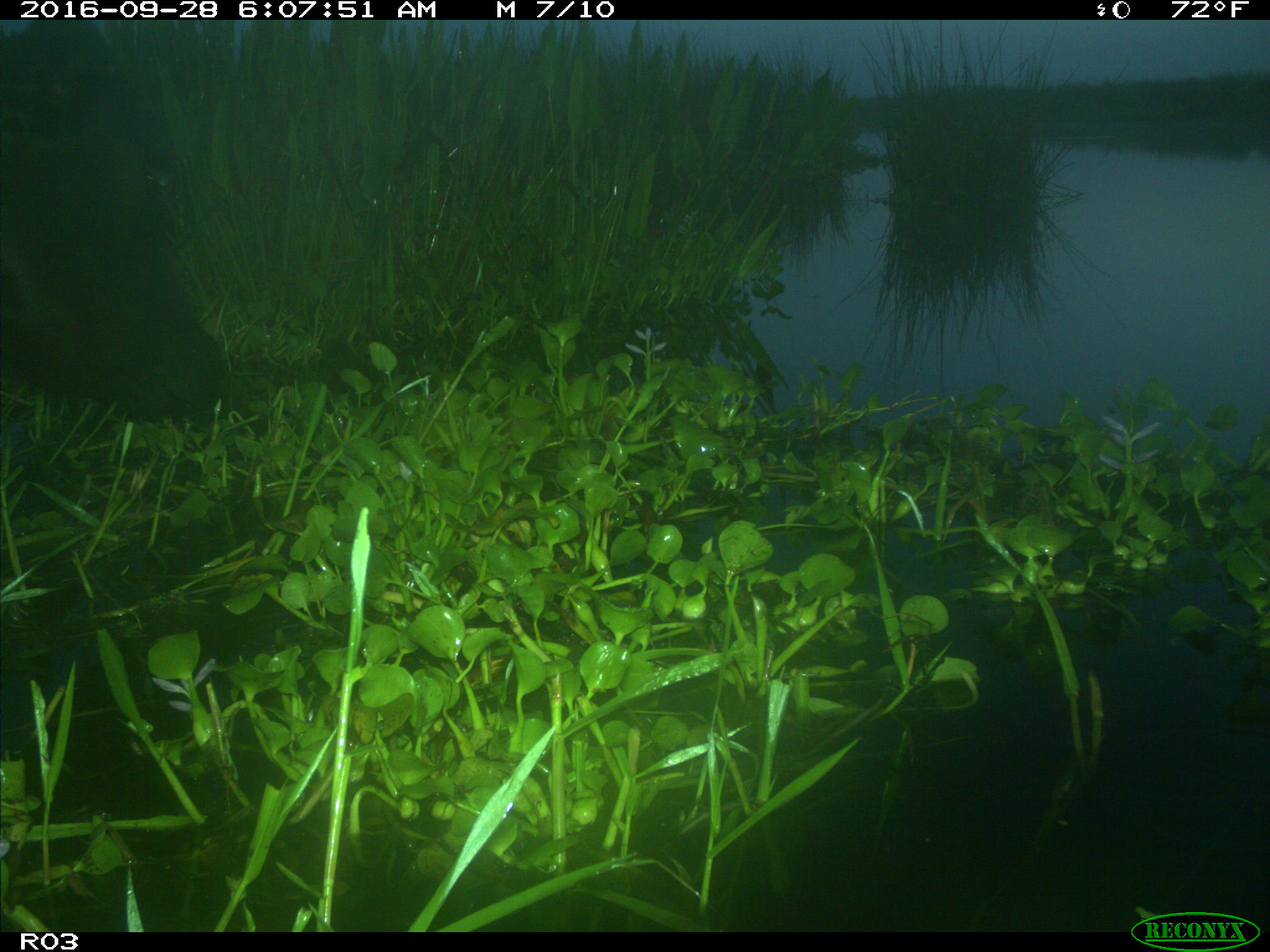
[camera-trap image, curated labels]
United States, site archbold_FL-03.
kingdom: Animalia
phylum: Chordata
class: Mammalia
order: Artiodactyla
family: Bovidae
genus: Bos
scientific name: Bos taurus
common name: domestic cow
Bos taurus (domestic cow).